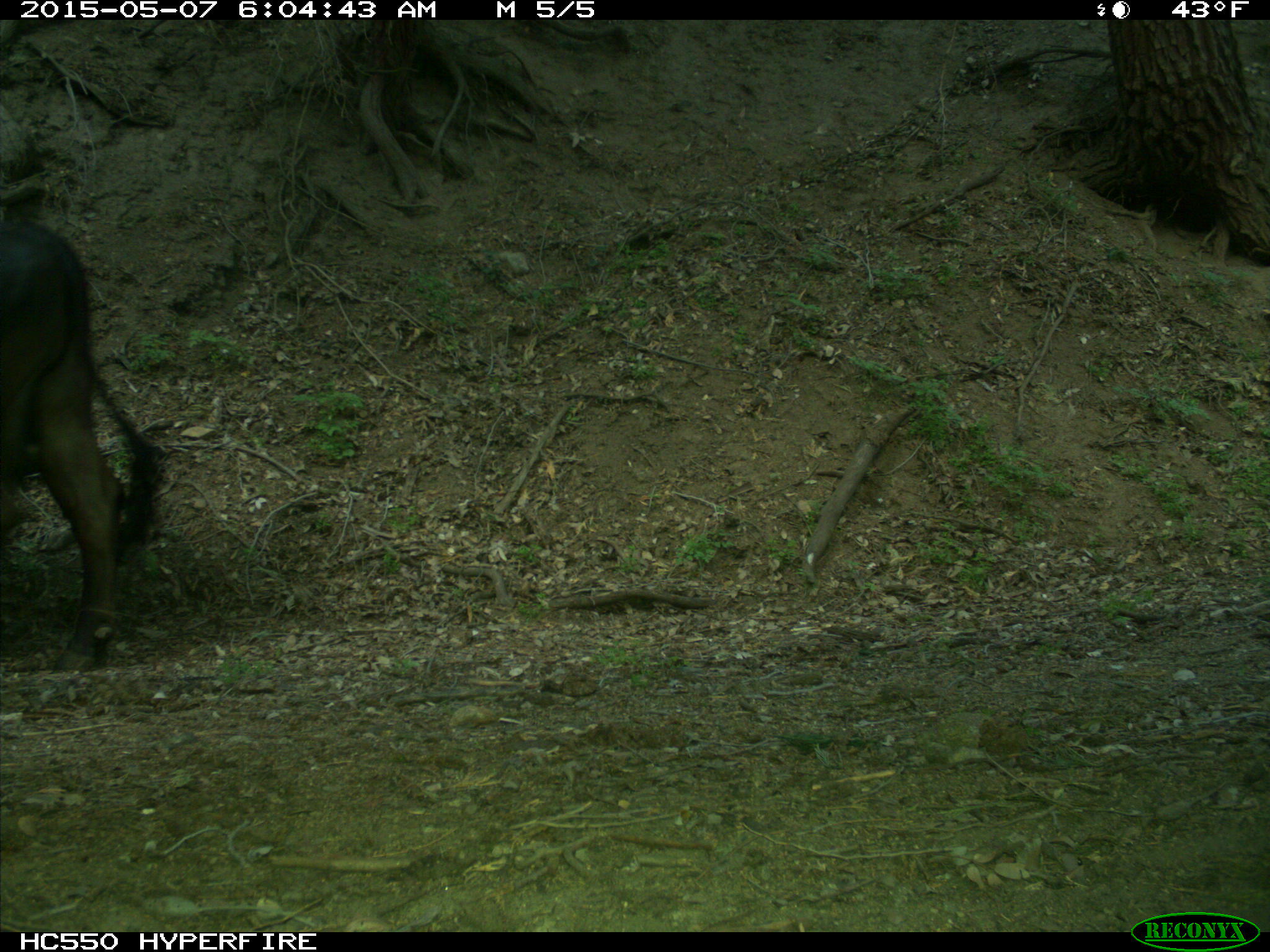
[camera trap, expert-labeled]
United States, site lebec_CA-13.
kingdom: Animalia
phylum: Chordata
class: Mammalia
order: Artiodactyla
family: Bovidae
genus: Bos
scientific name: Bos taurus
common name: domestic cow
Bos taurus (domestic cow).